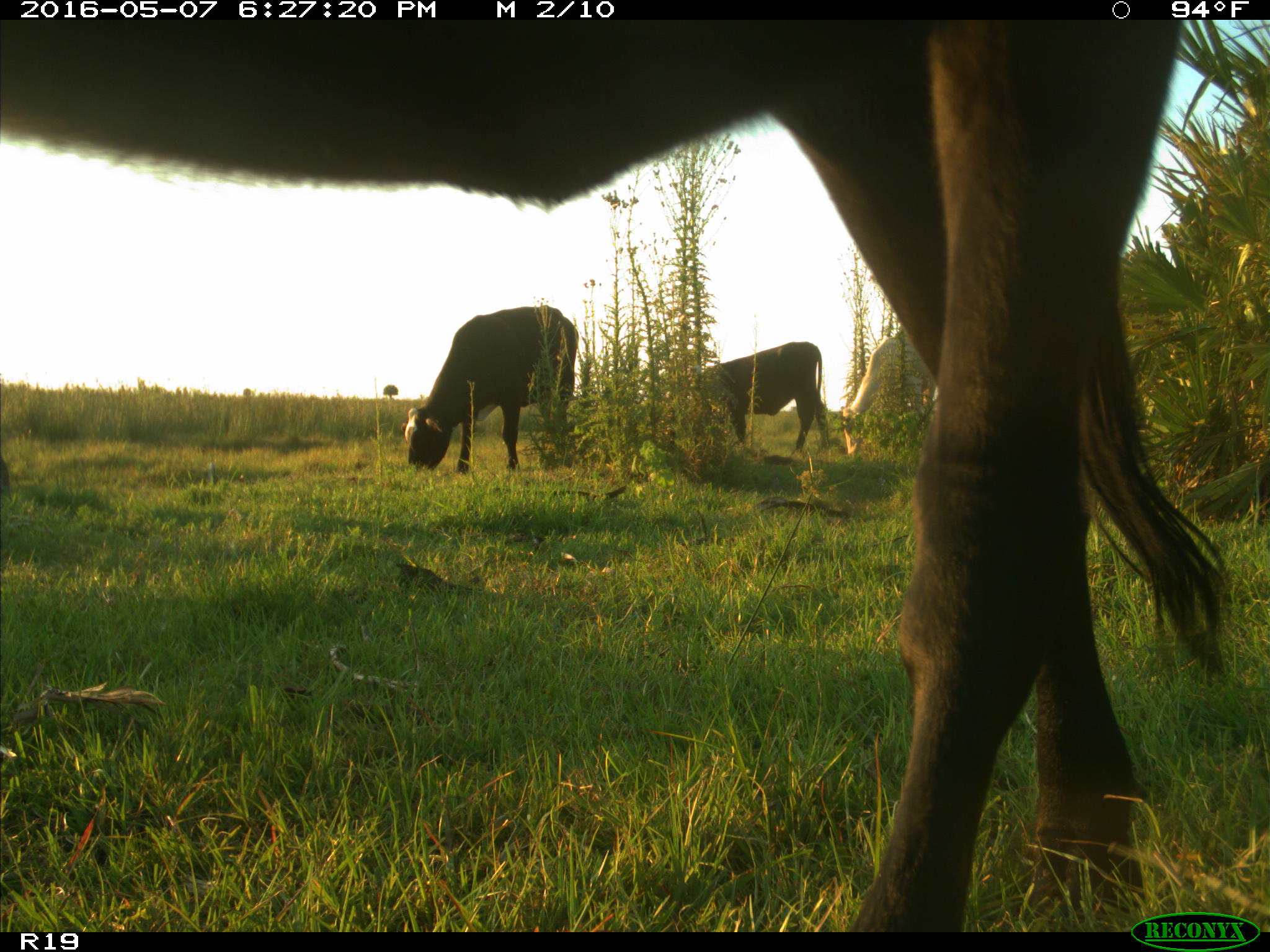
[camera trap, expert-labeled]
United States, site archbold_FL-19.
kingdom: Animalia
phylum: Chordata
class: Mammalia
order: Artiodactyla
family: Bovidae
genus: Bos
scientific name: Bos taurus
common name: domestic cow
Bos taurus (domestic cow).